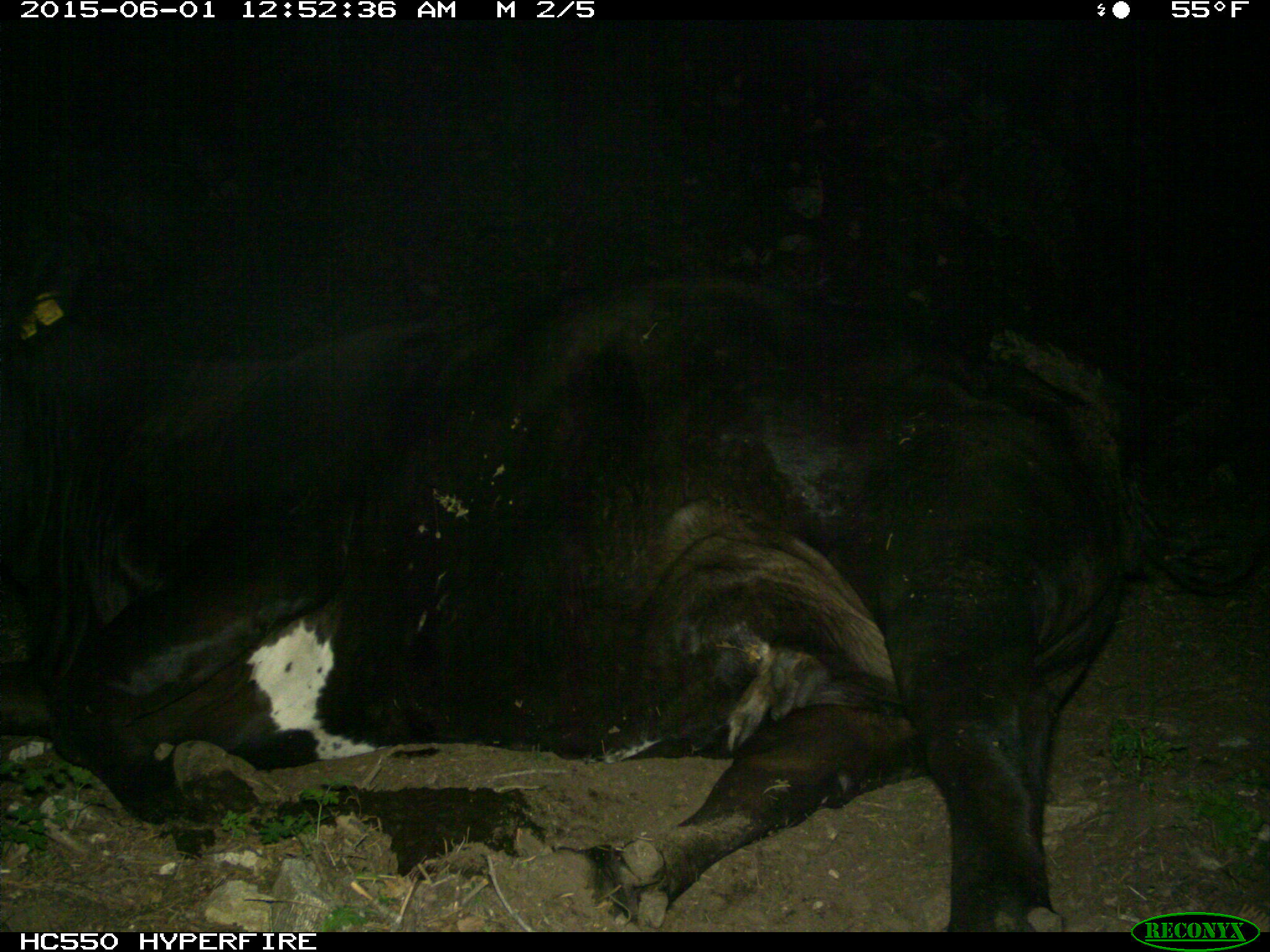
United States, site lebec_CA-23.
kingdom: Animalia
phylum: Chordata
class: Mammalia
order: Artiodactyla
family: Bovidae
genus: Bos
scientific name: Bos taurus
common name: domestic cow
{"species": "Bos taurus (domestic cow)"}